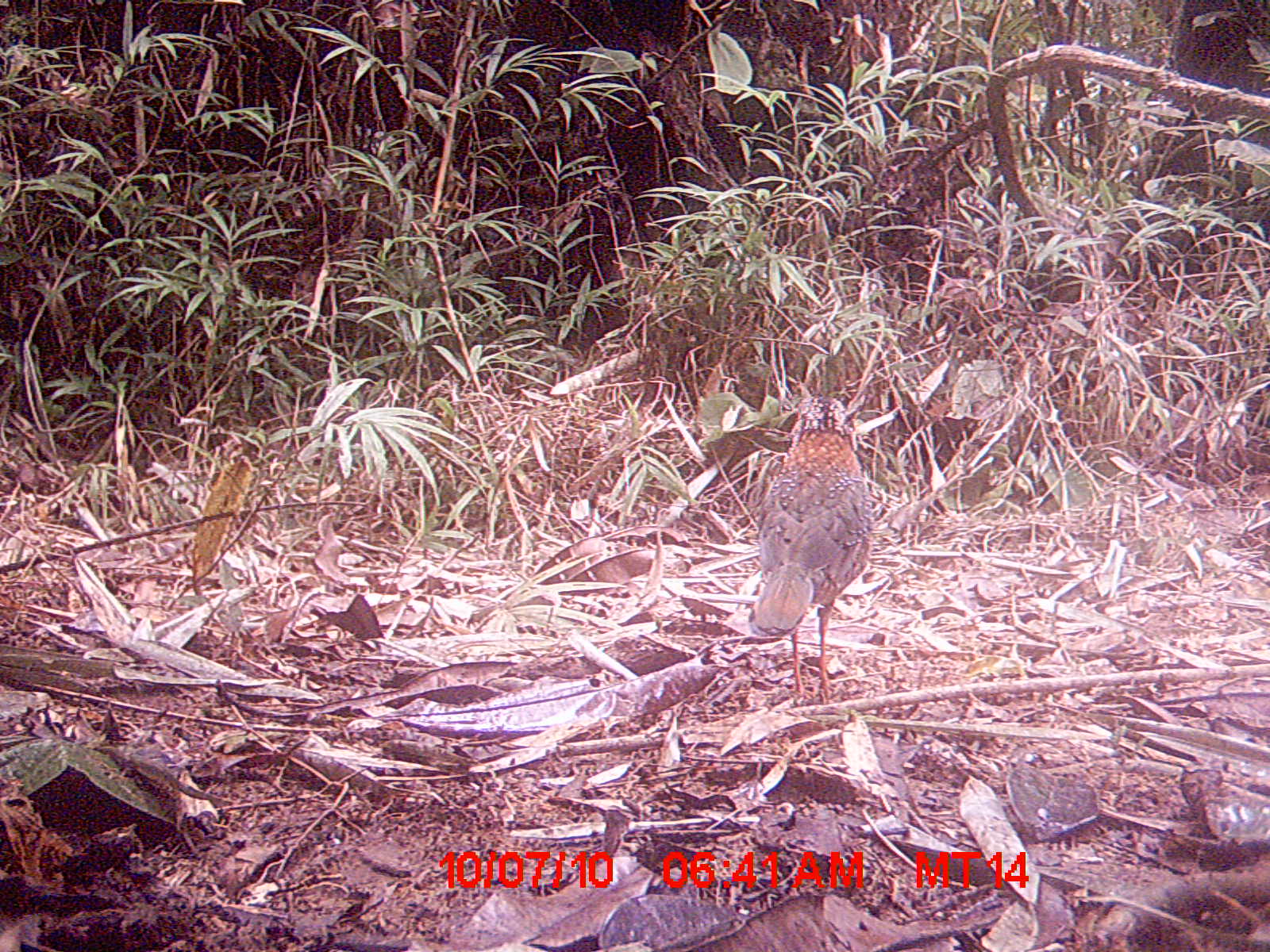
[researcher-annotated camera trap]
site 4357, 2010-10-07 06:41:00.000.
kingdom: Animalia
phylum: Chordata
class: Aves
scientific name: Aves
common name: bird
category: unknown bird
Unknown bird (bird) (Aves), count 1.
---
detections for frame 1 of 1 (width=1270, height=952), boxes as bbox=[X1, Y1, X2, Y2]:
unknown bird: bbox=[751, 394, 870, 703]